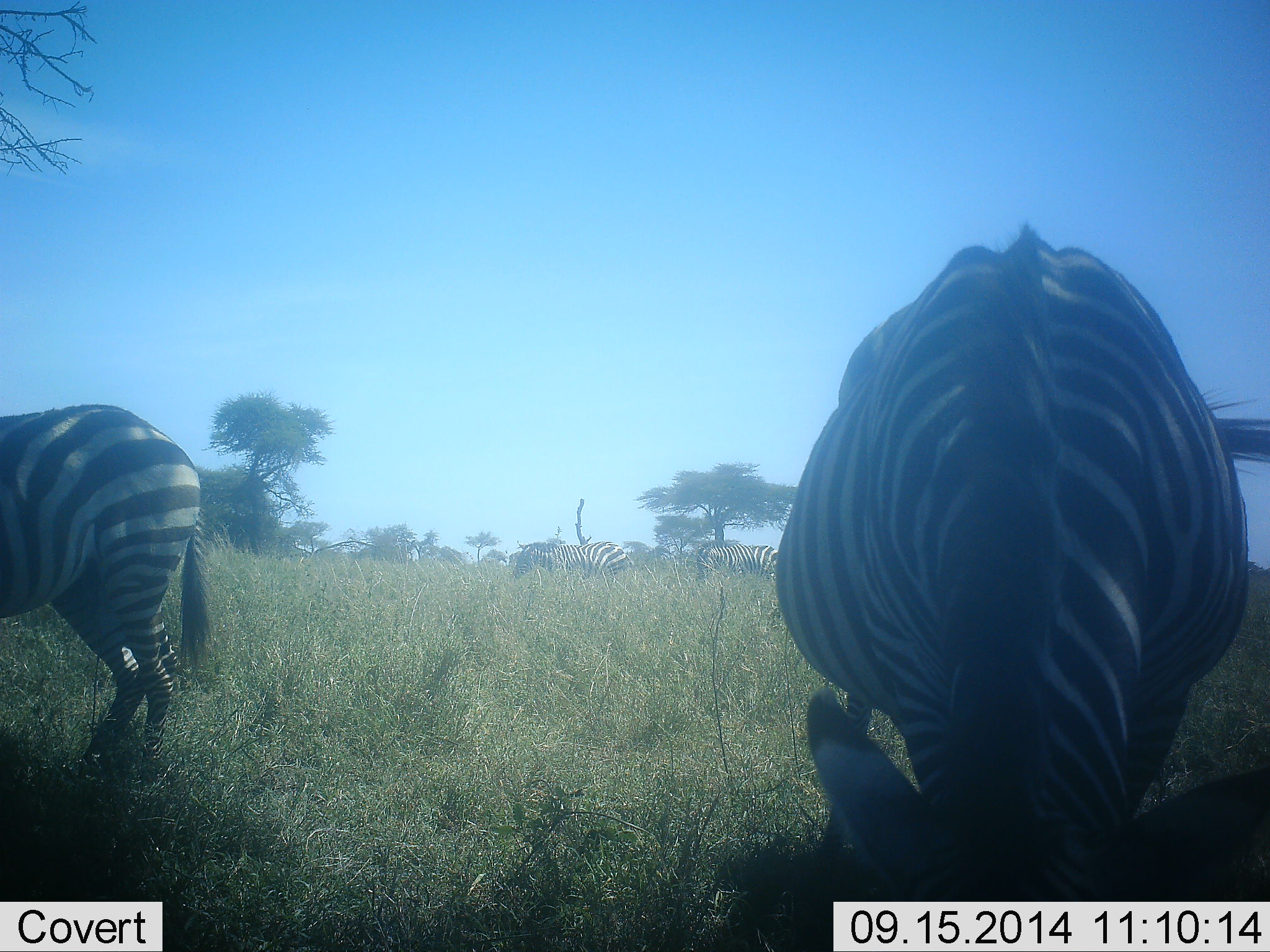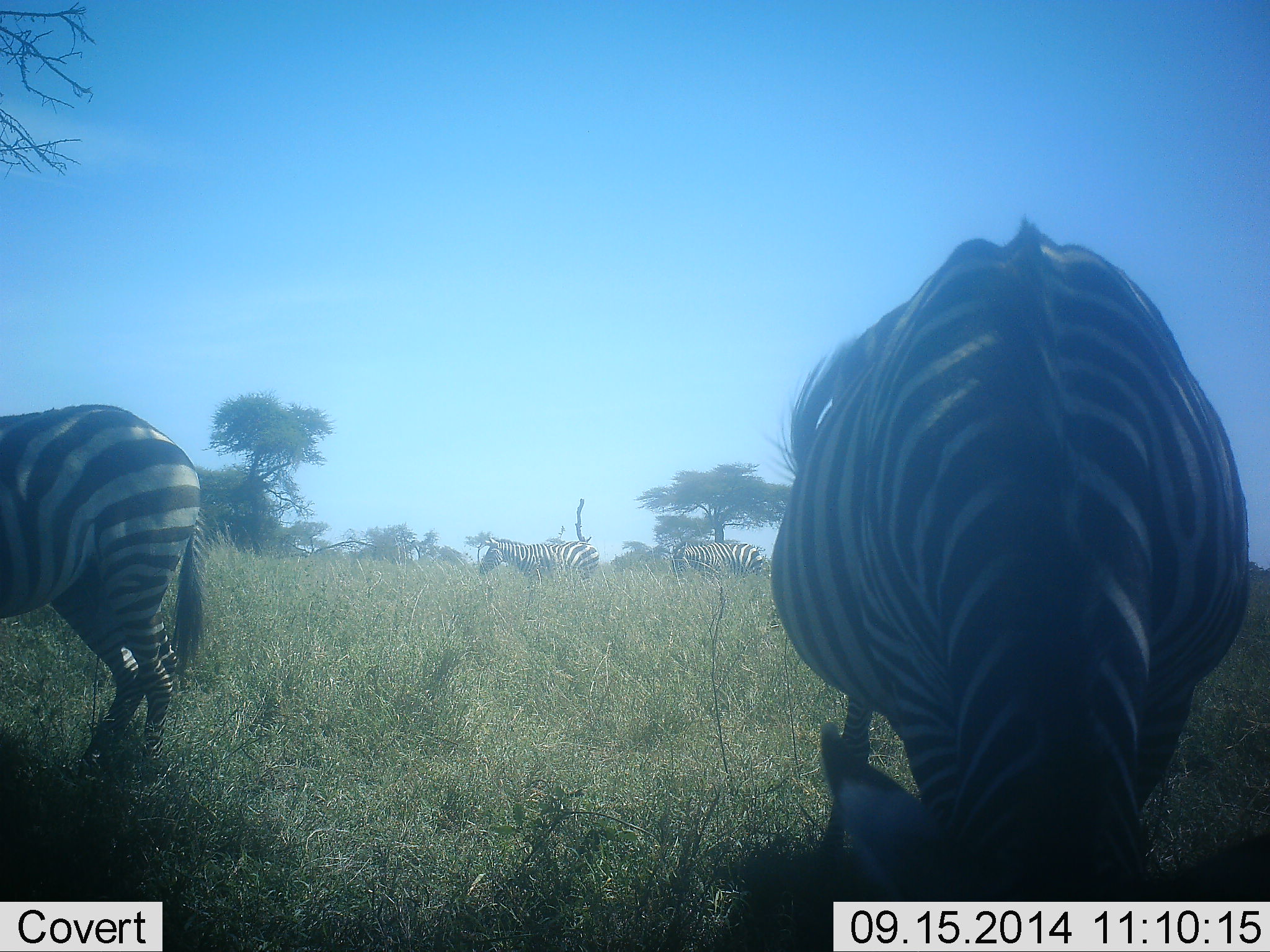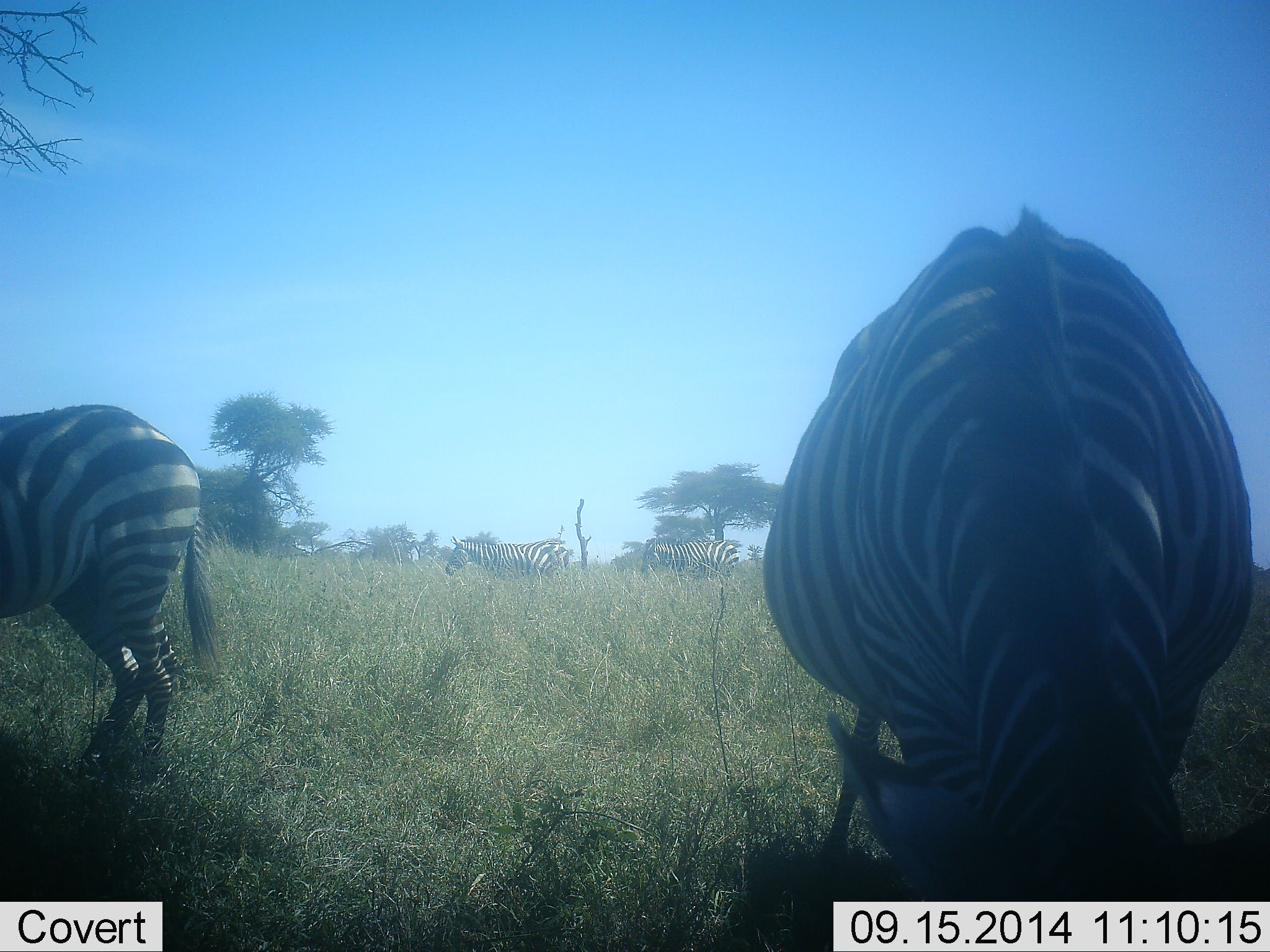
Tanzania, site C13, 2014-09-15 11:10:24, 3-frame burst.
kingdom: Animalia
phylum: Chordata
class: Mammalia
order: Perissodactyla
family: Equidae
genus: Equus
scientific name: Equus quagga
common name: plains zebra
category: zebra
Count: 4.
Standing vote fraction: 40%.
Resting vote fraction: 0%.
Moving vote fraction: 60%.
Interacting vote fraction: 10%.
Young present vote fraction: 0%.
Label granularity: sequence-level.